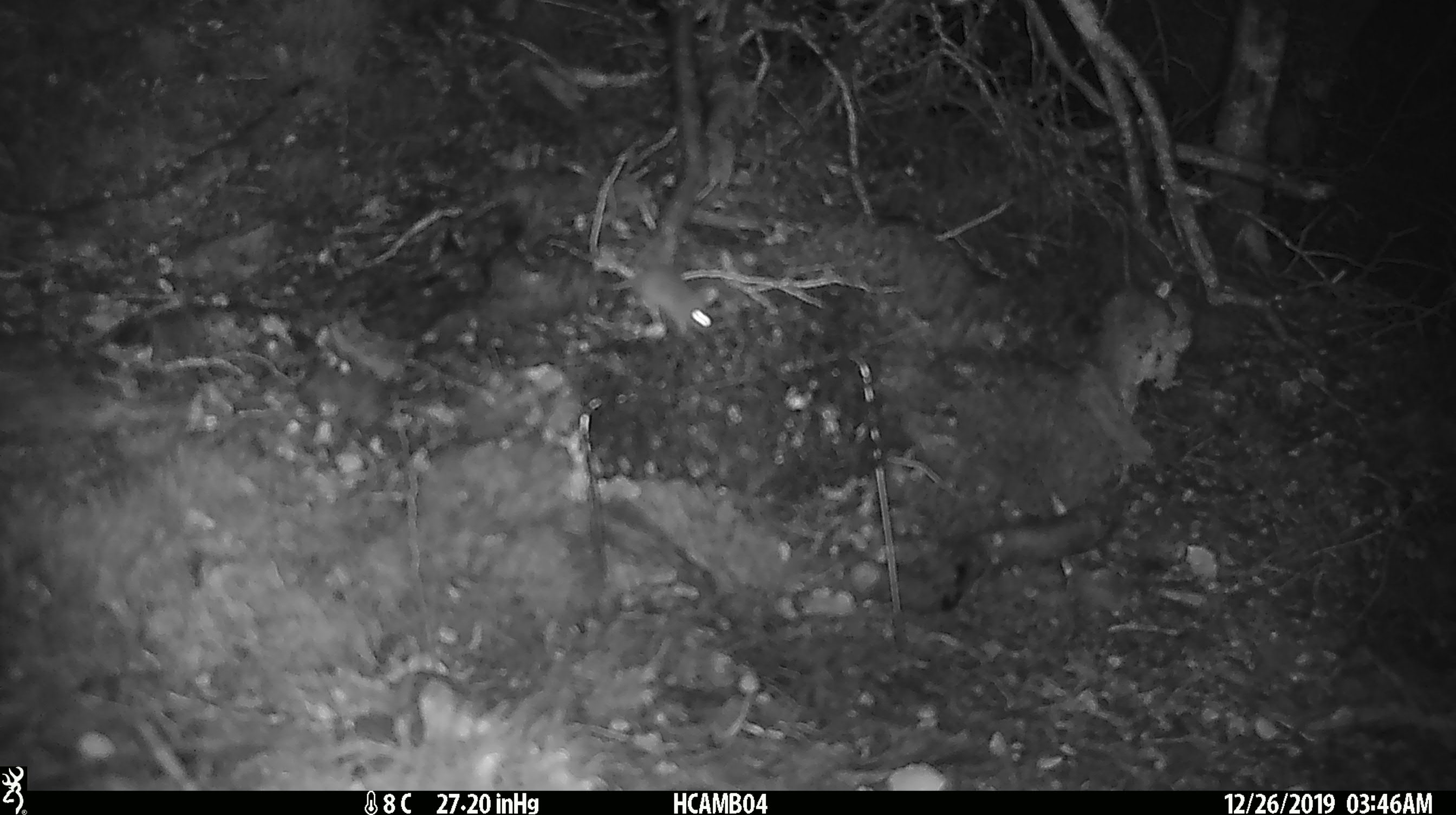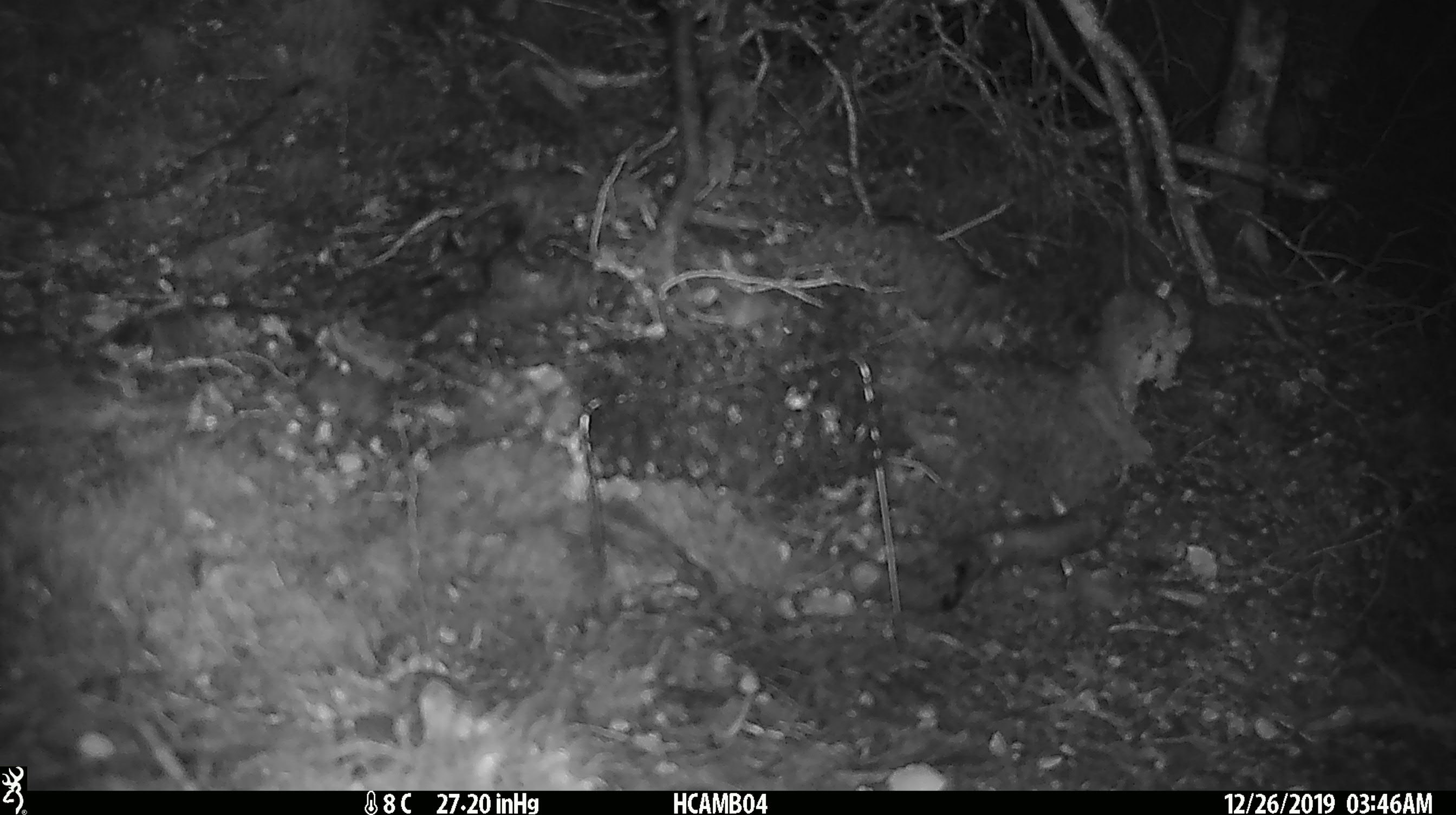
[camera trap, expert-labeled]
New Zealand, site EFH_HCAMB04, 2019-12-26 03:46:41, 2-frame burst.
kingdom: Animalia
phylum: Chordata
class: Mammalia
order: Rodentia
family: Muridae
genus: Mus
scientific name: Mus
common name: mouse